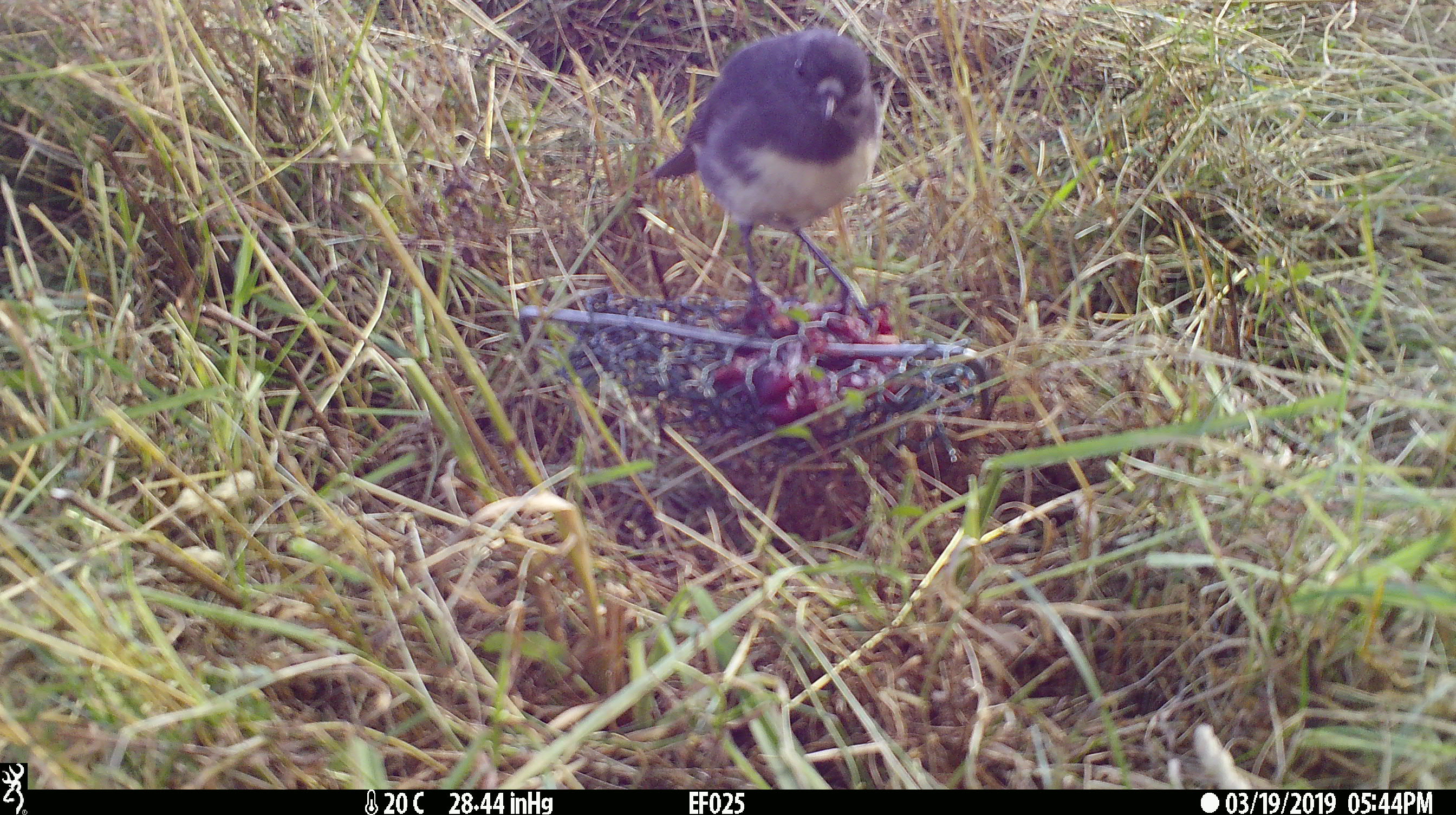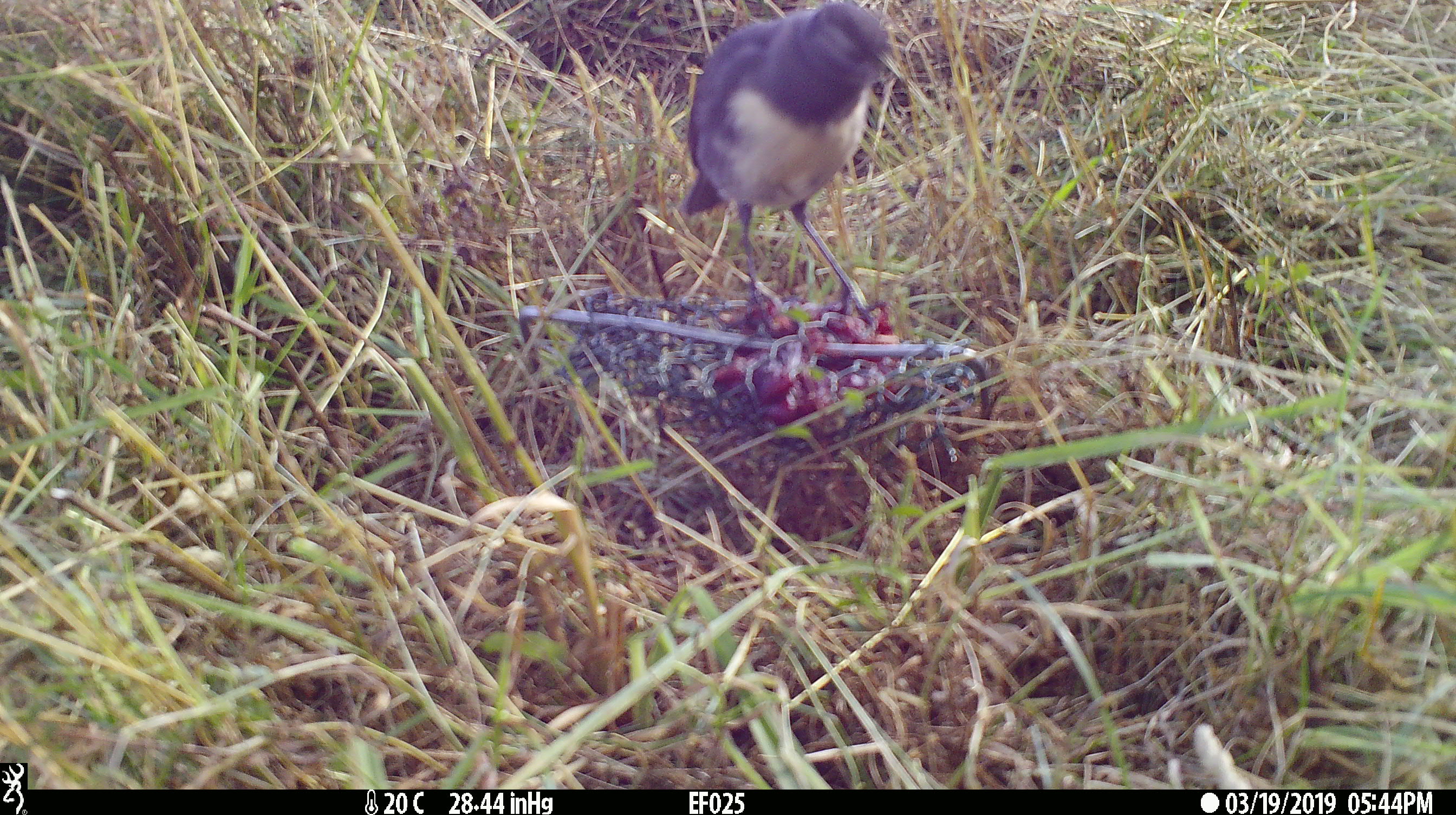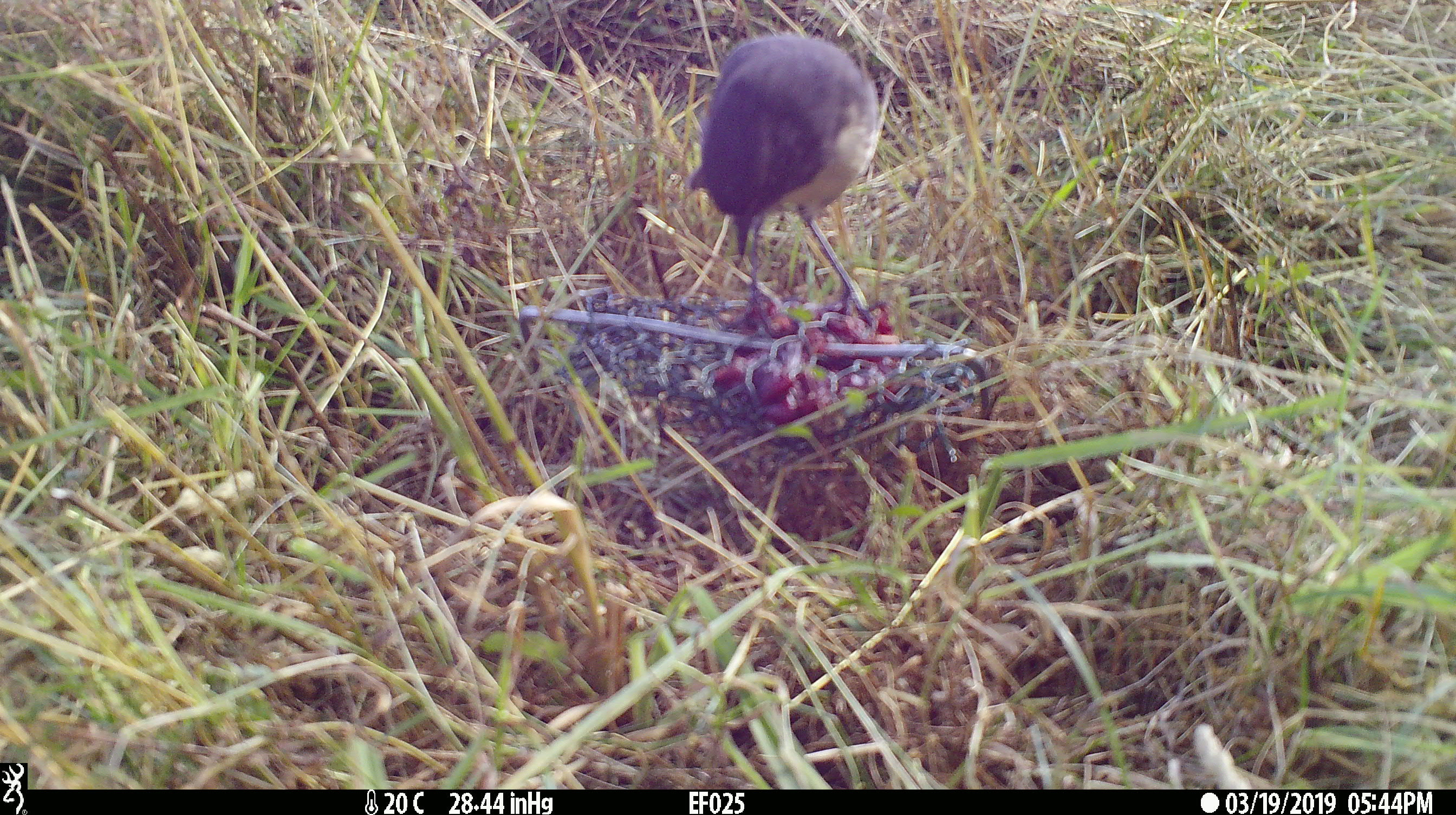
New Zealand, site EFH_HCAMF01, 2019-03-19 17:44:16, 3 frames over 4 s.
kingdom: Animalia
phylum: Chordata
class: Aves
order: Passeriformes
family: Petroicidae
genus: Petroica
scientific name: Petroica australis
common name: new zealand robin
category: robin